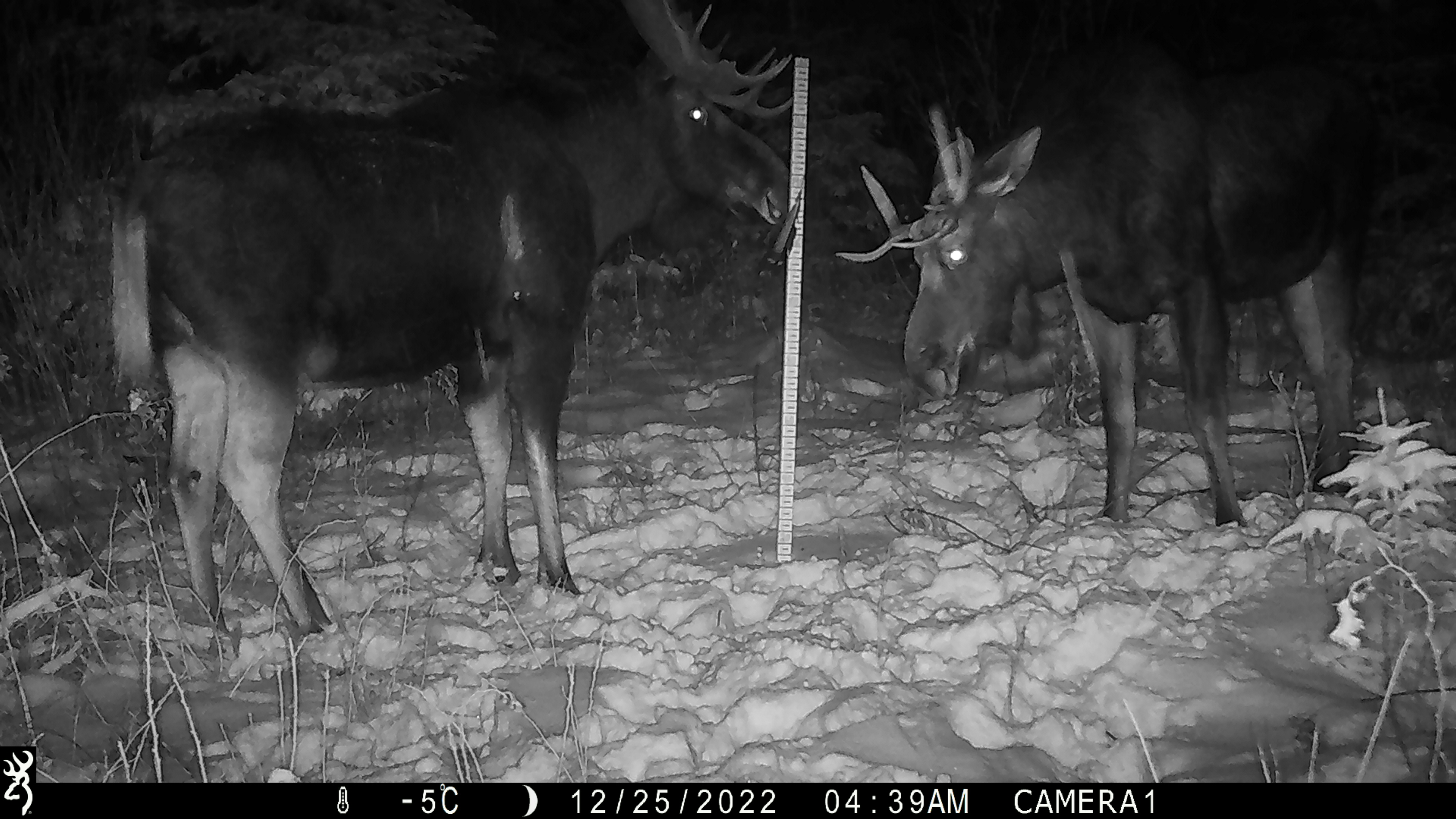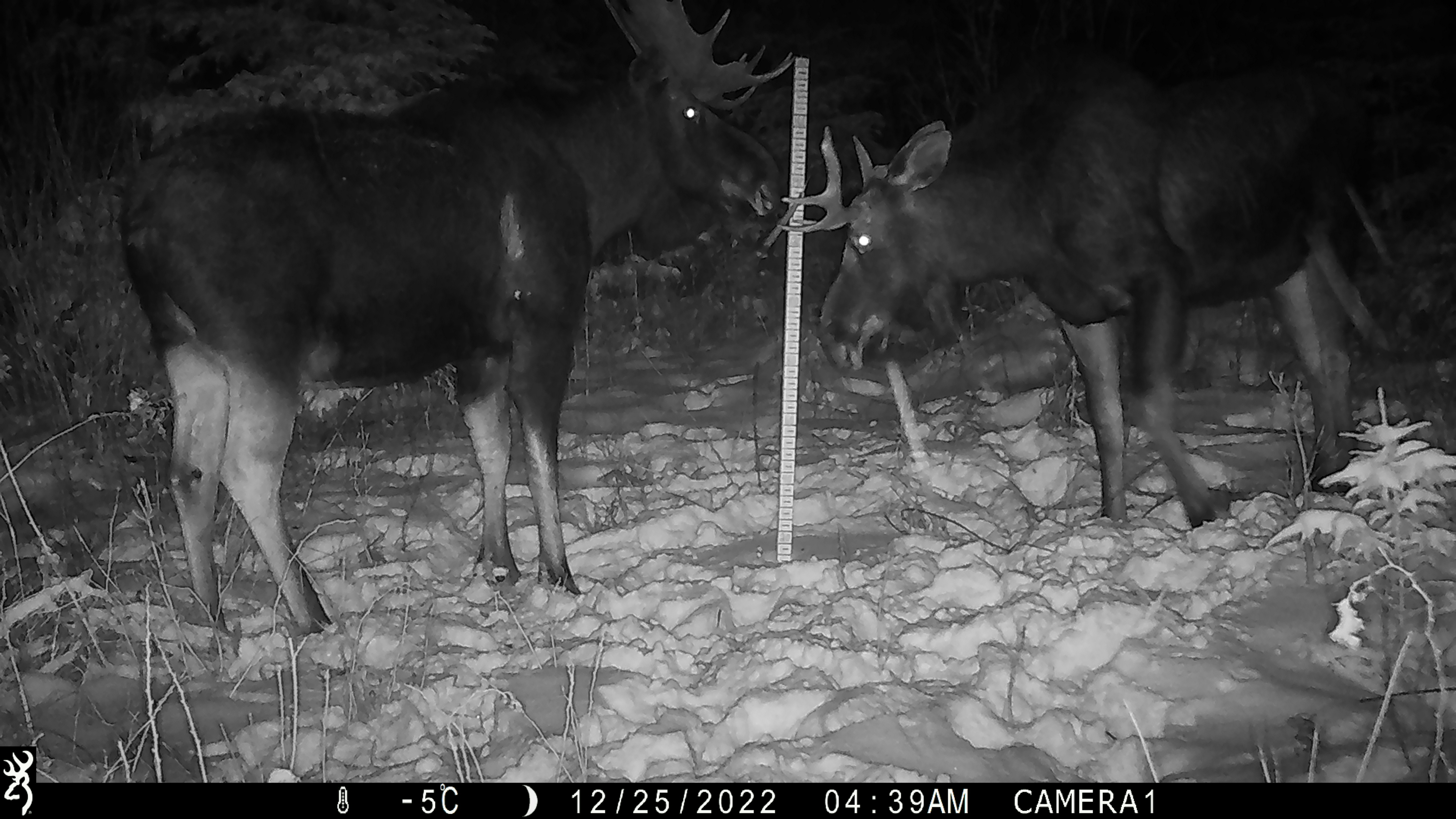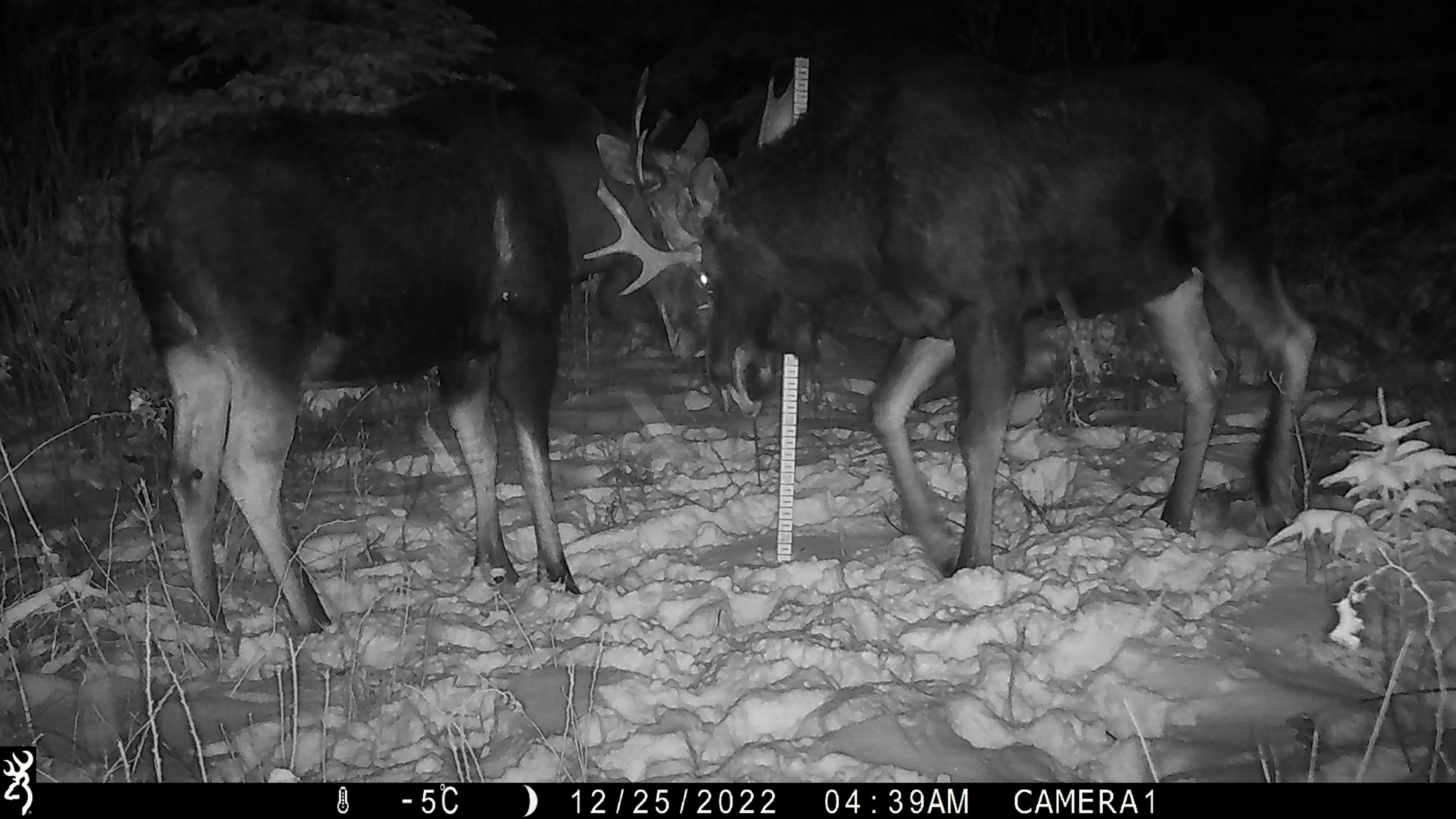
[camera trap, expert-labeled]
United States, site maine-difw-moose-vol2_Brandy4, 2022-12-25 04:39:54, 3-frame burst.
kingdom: Animalia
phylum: Chordata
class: Mammalia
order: Artiodactyla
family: Cervidae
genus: Alces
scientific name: Alces alces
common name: moose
Moose (Alces alces).